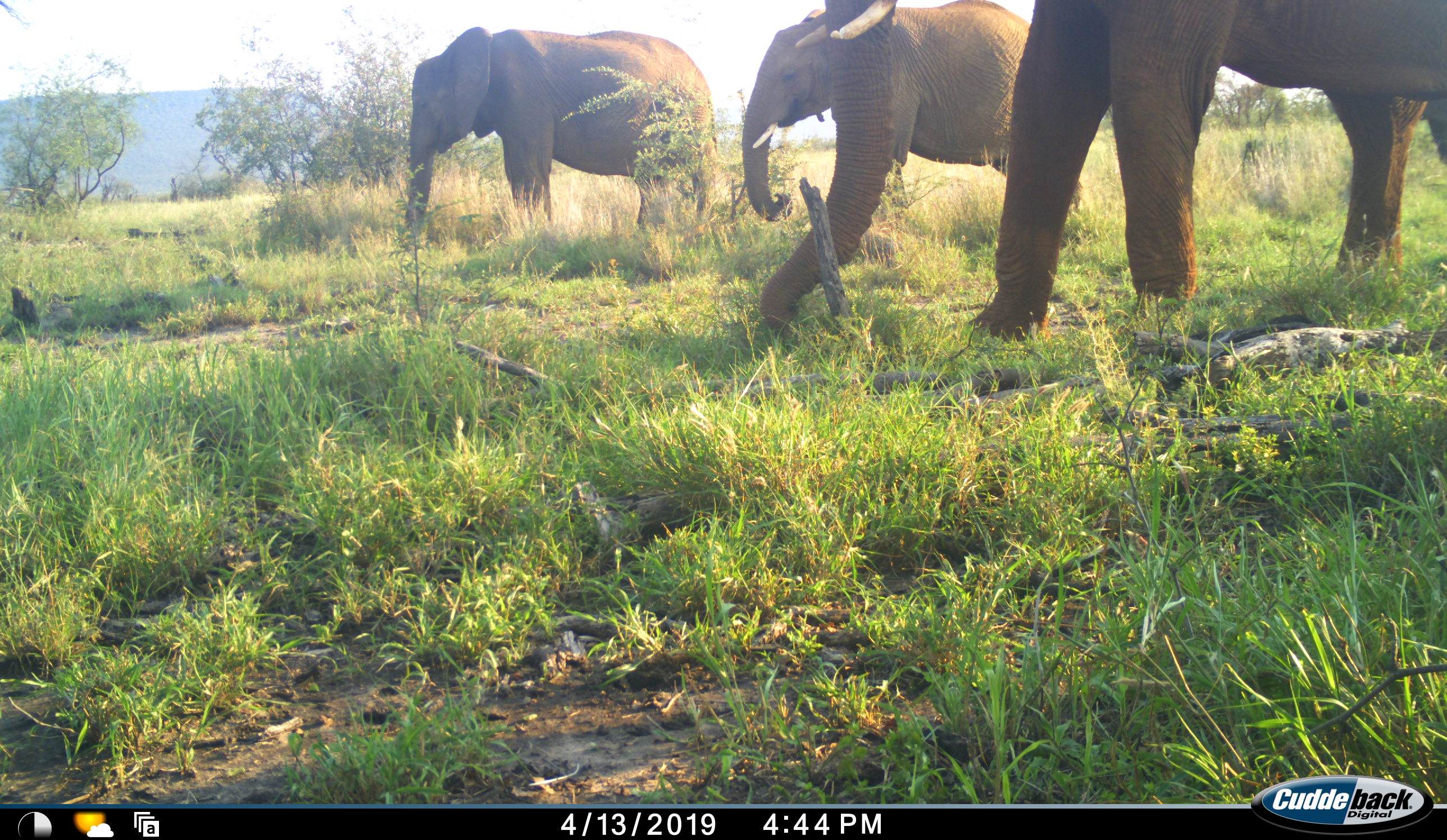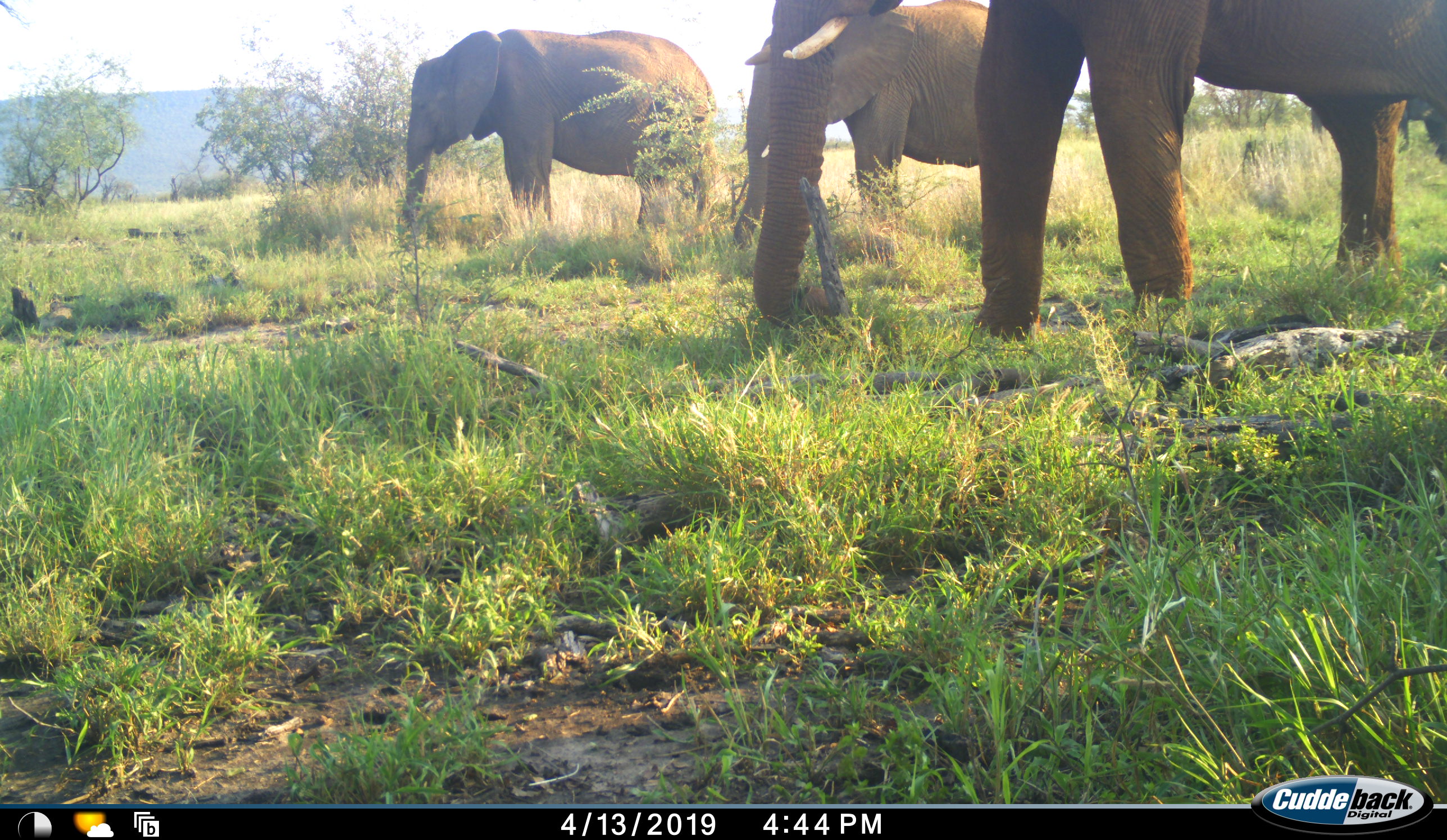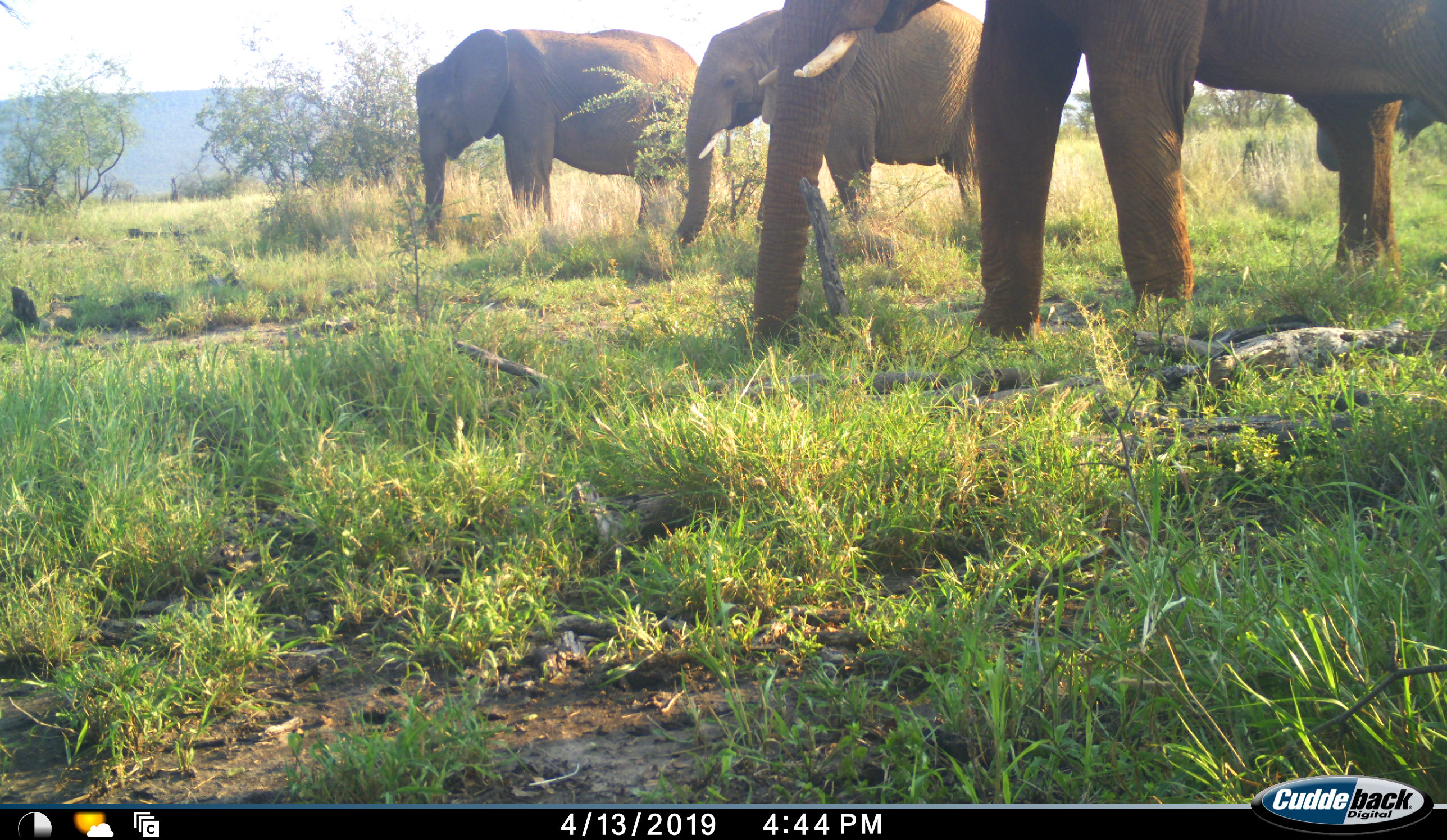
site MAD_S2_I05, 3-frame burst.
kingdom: Animalia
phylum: Chordata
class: Mammalia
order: Proboscidea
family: Elephantidae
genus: Loxodonta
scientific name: Loxodonta africana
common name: african bush elephant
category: elephant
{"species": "elephant (african bush elephant) (Loxodonta africana)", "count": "3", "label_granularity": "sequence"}